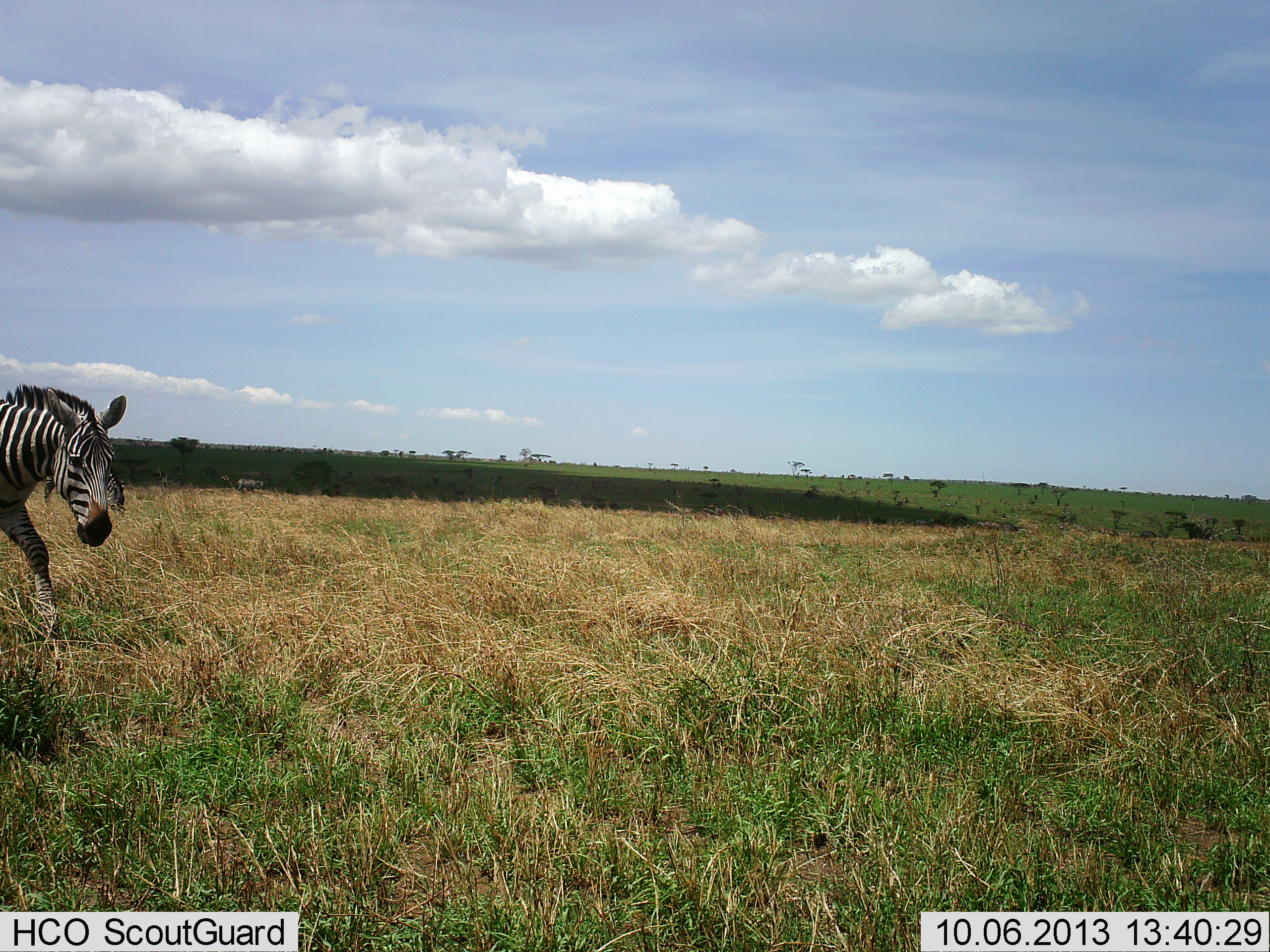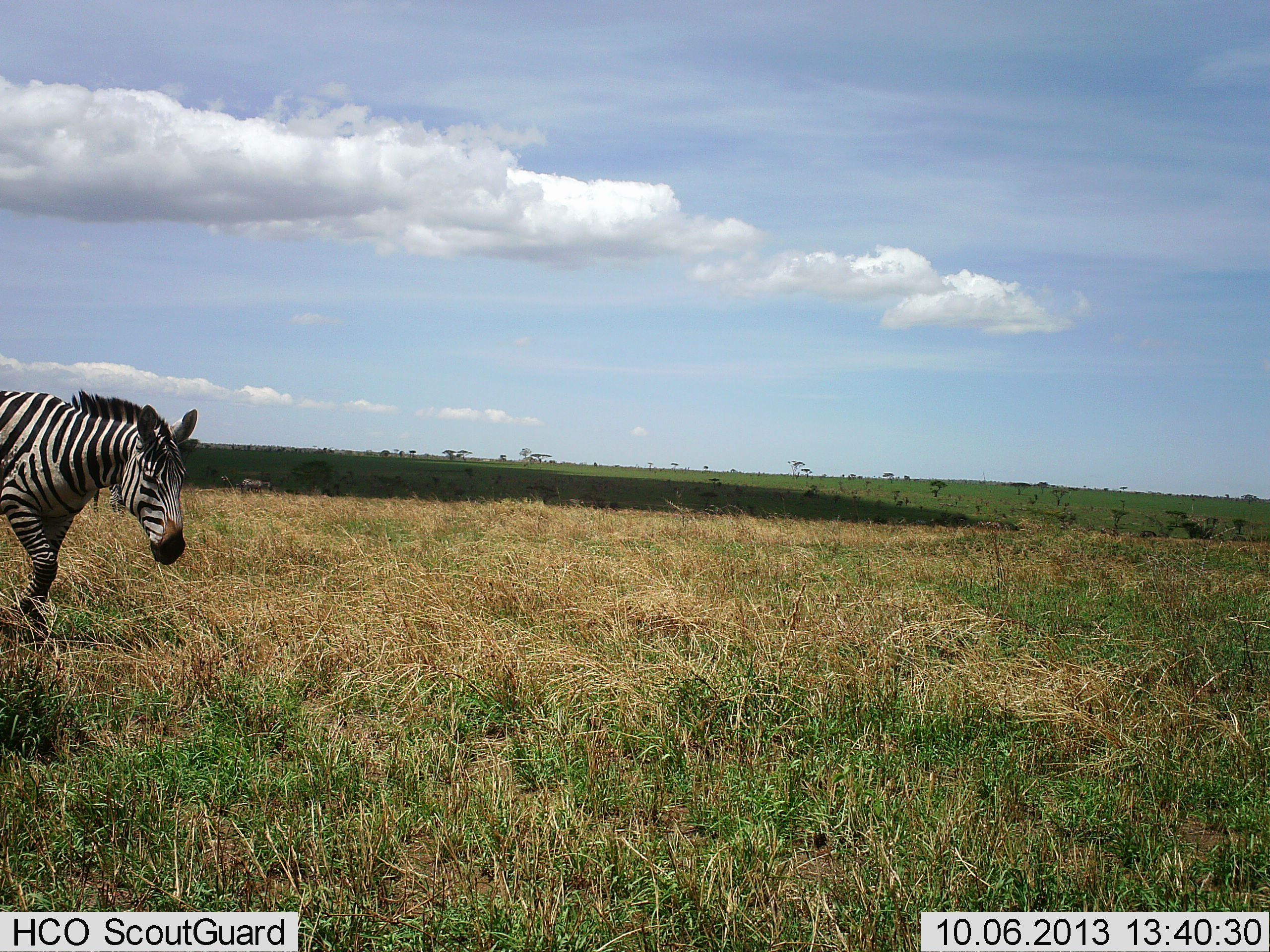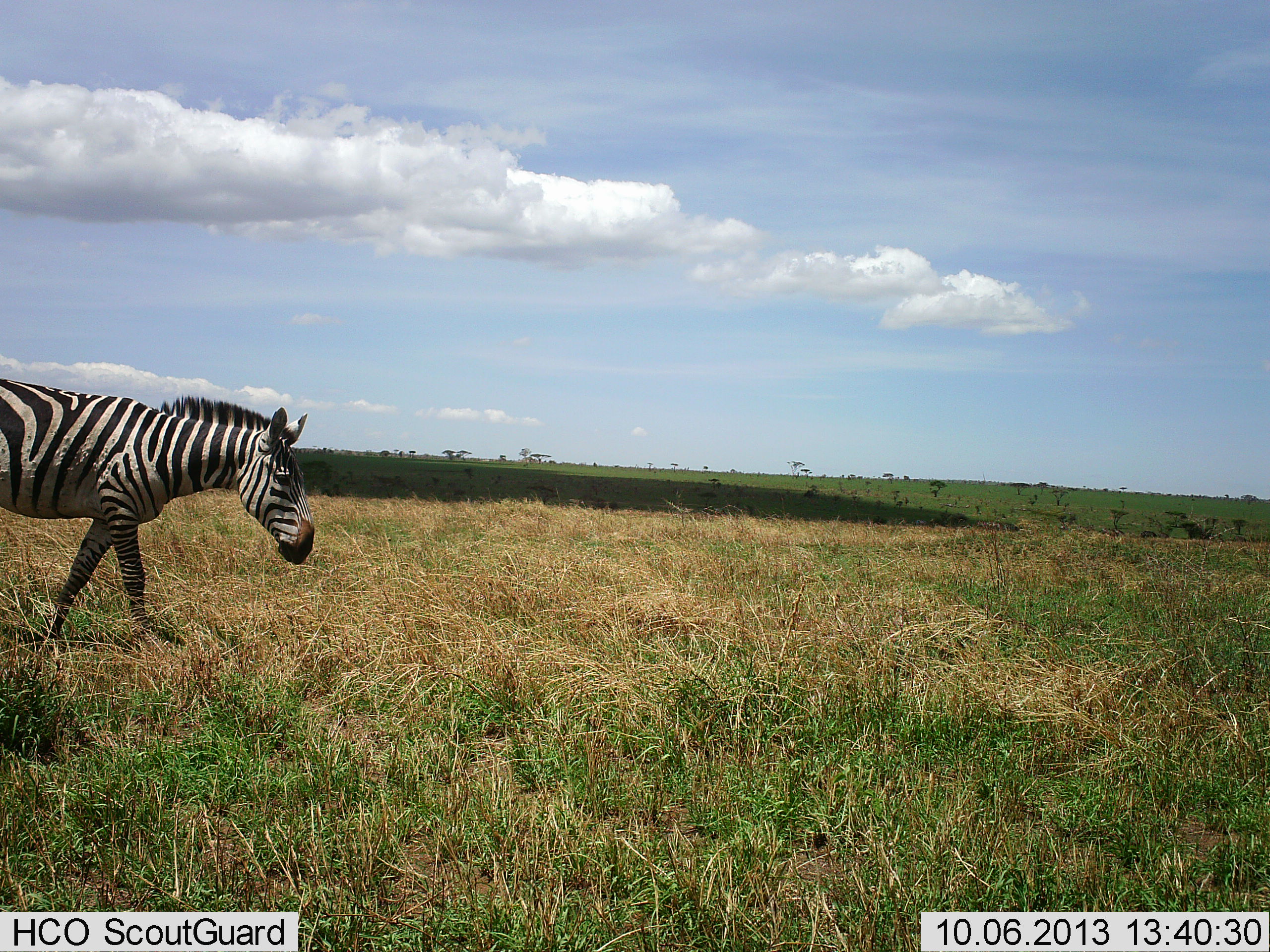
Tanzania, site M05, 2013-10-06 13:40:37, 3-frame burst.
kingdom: Animalia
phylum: Chordata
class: Mammalia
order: Perissodactyla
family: Equidae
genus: Equus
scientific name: Equus quagga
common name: plains zebra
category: zebra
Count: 1.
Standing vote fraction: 16%.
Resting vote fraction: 0%.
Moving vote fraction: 92%.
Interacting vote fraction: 0%.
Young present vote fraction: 0%.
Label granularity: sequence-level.